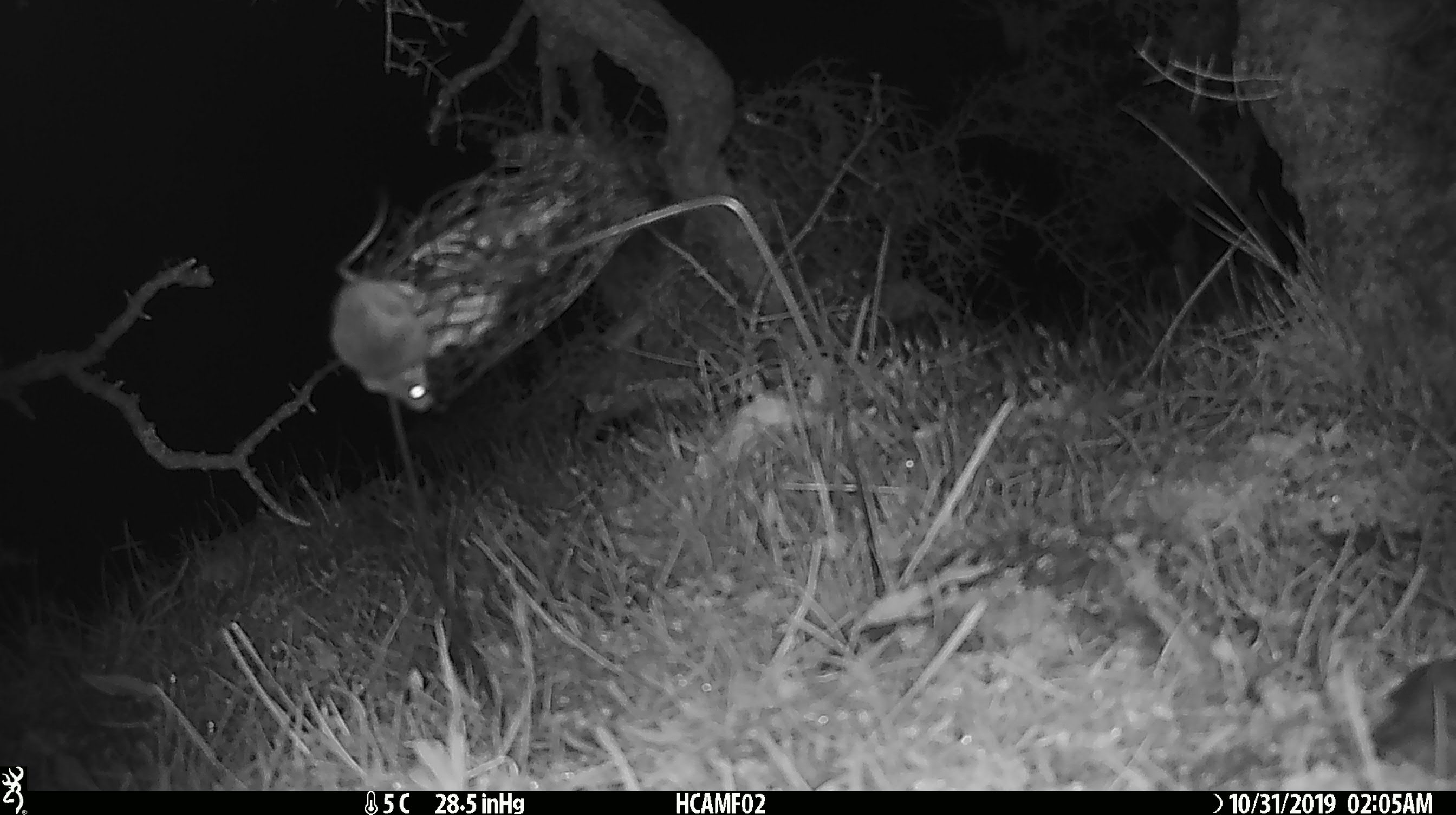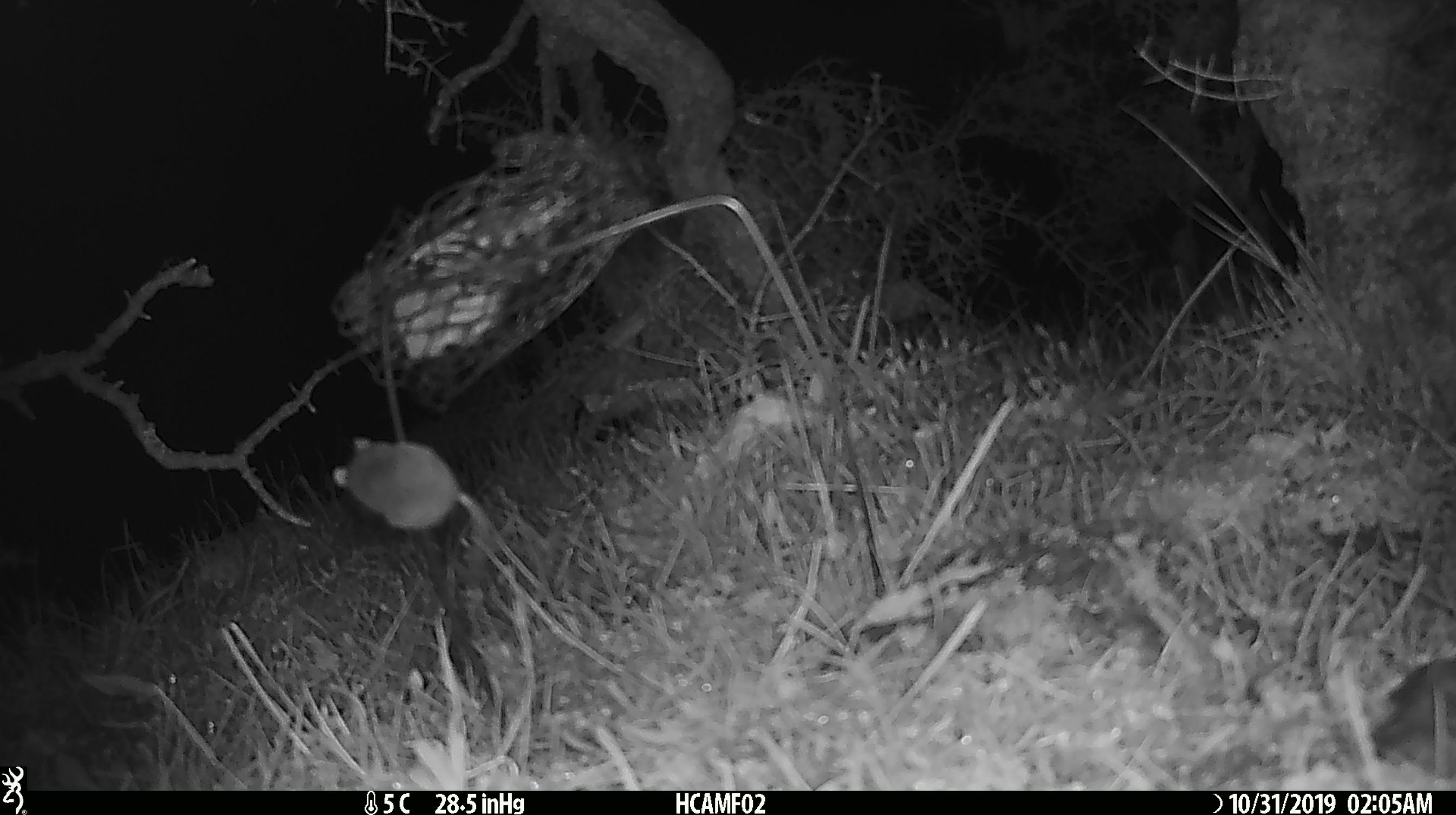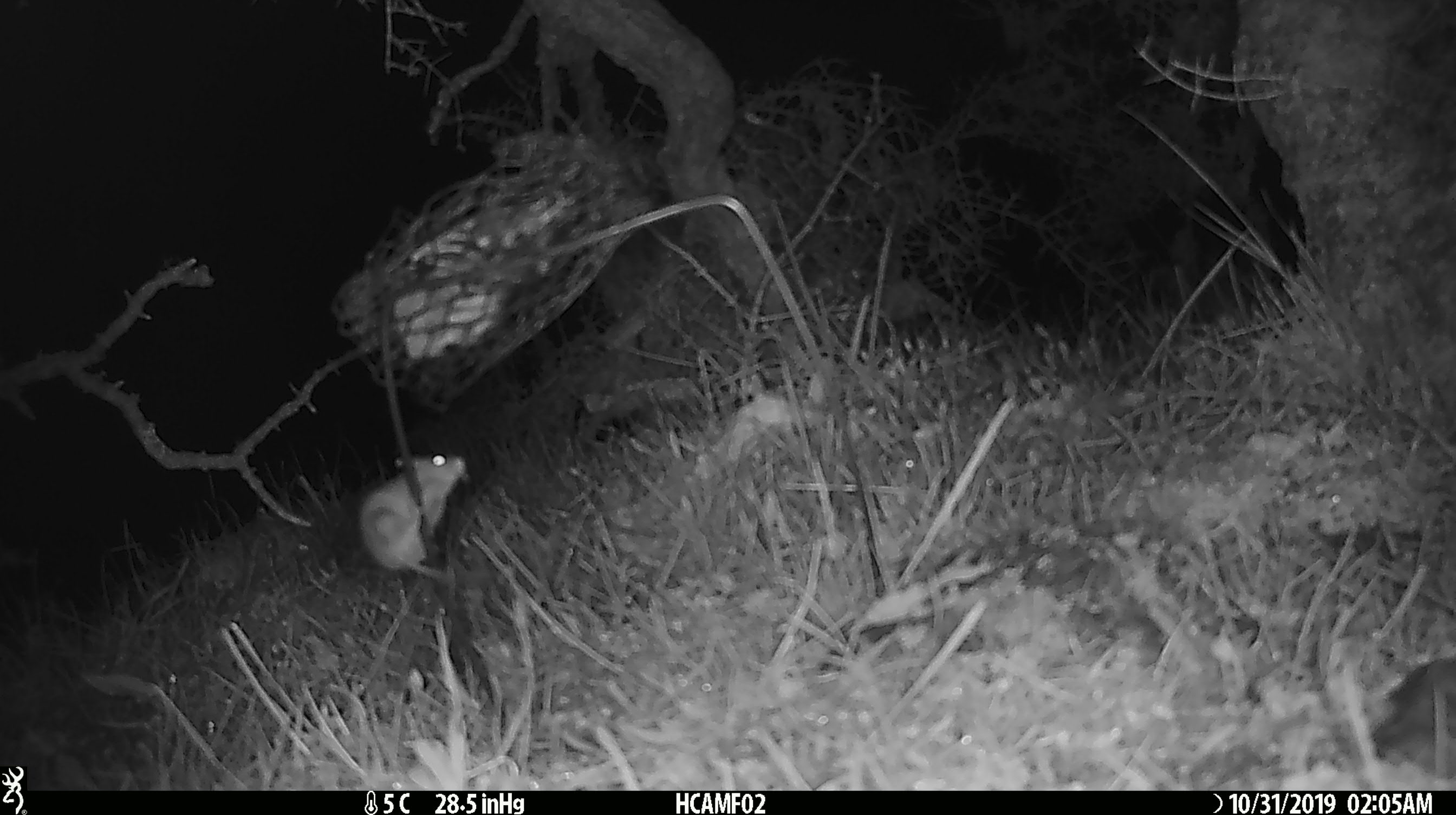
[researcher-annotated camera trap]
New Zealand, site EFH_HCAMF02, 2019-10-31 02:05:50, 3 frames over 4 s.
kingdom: Animalia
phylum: Chordata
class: Mammalia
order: Rodentia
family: Muridae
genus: Mus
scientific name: Mus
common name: mouse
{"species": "mouse (Mus)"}